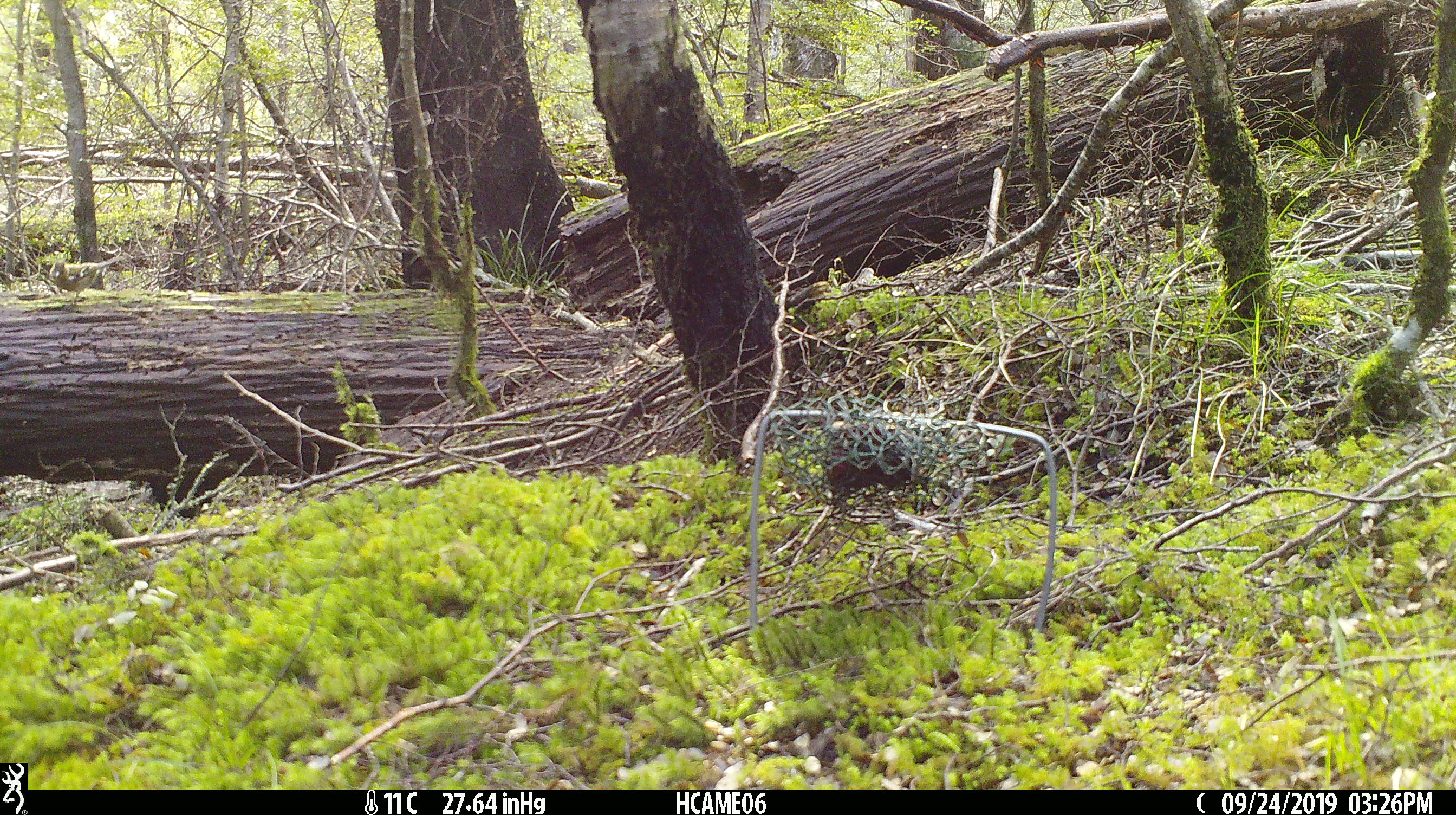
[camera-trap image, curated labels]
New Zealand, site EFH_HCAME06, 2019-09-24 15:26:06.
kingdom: Animalia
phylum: Chordata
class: Aves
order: Passeriformes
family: Fringillidae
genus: Fringilla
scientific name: Fringilla coelebs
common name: common chaffinch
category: chaffinch